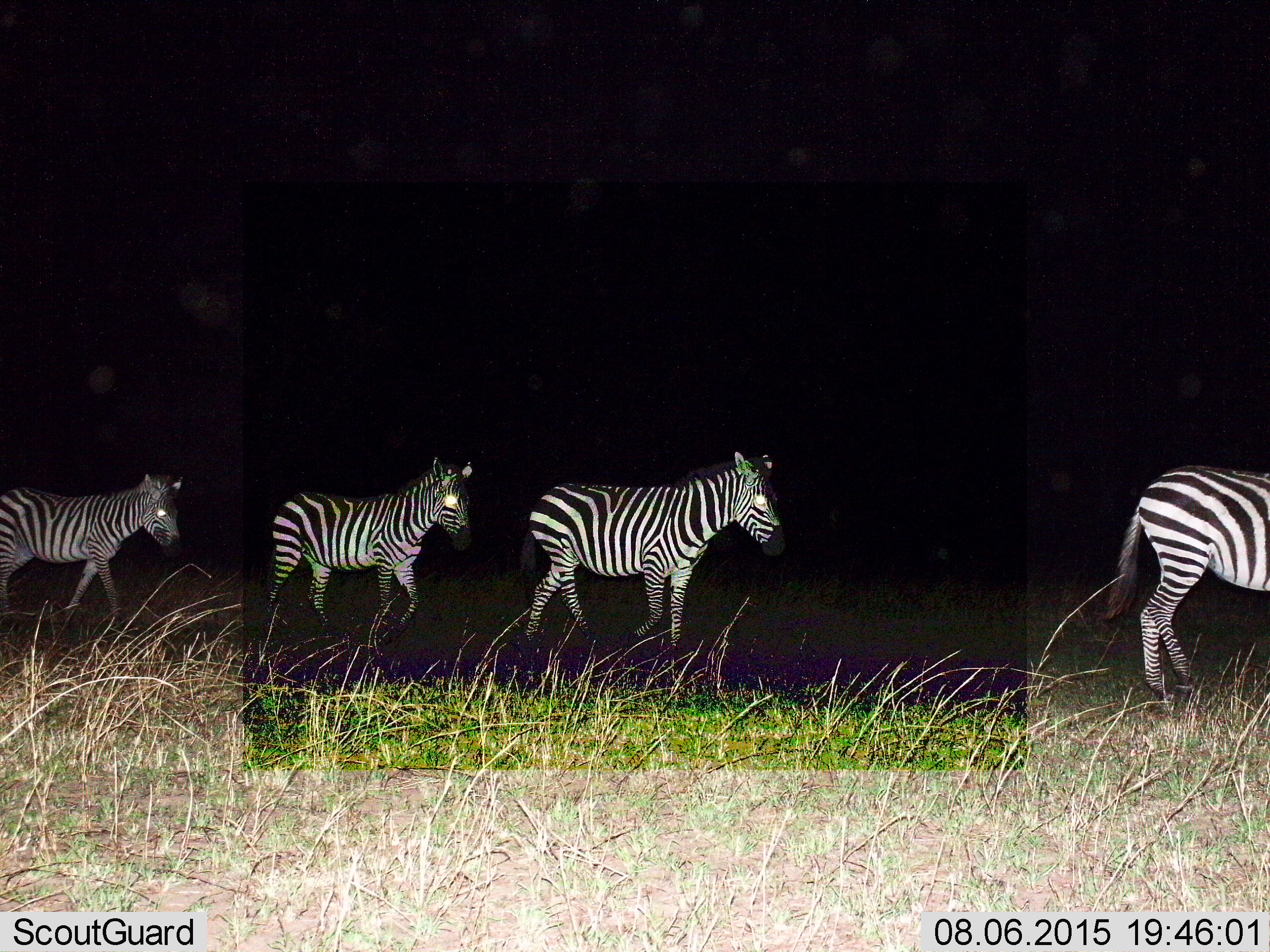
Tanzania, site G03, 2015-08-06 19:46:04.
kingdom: Animalia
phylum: Chordata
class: Mammalia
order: Perissodactyla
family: Equidae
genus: Equus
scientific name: Equus quagga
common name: plains zebra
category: zebra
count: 4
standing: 15%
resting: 0%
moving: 95%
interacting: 0%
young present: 5%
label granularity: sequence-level